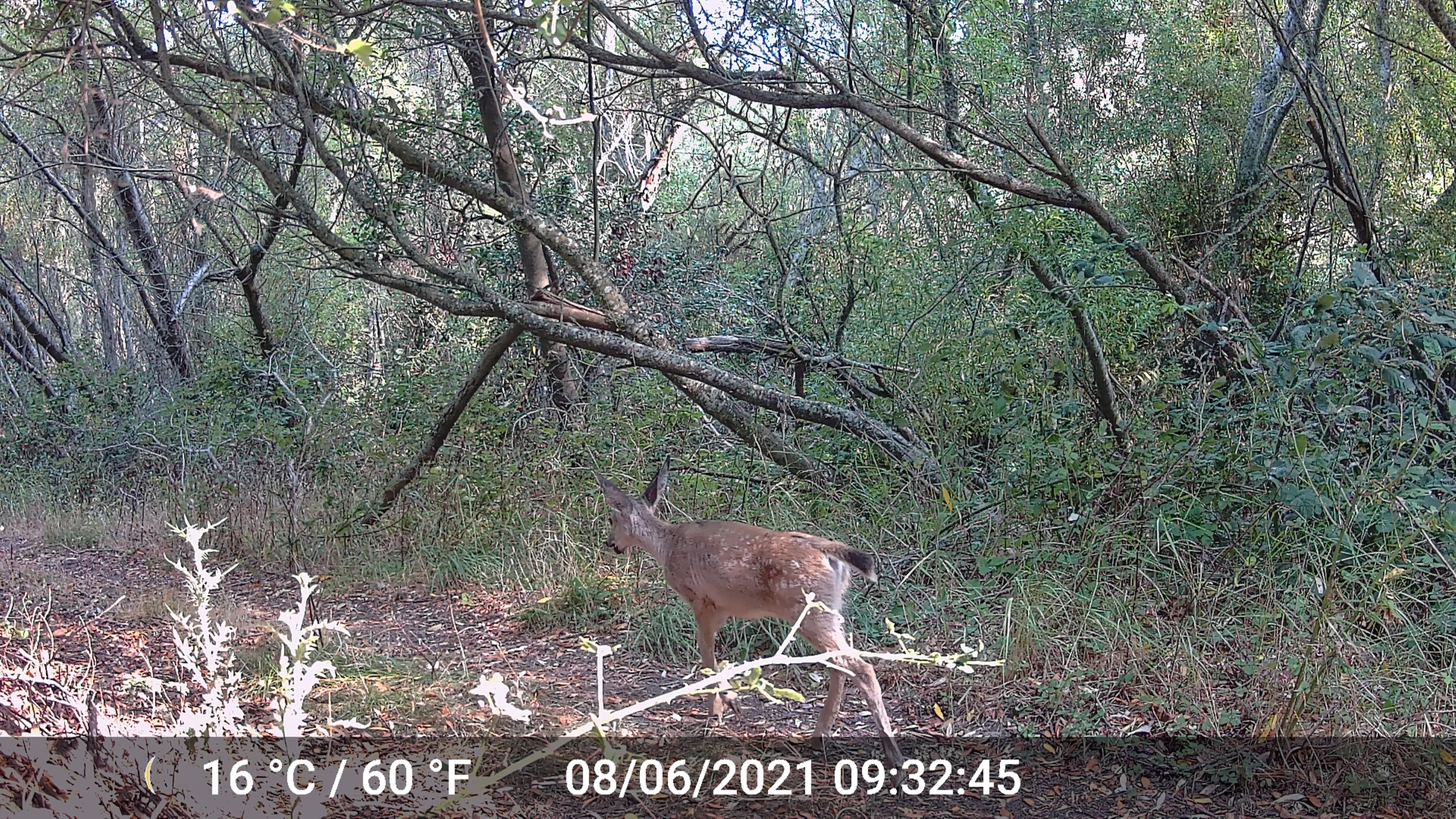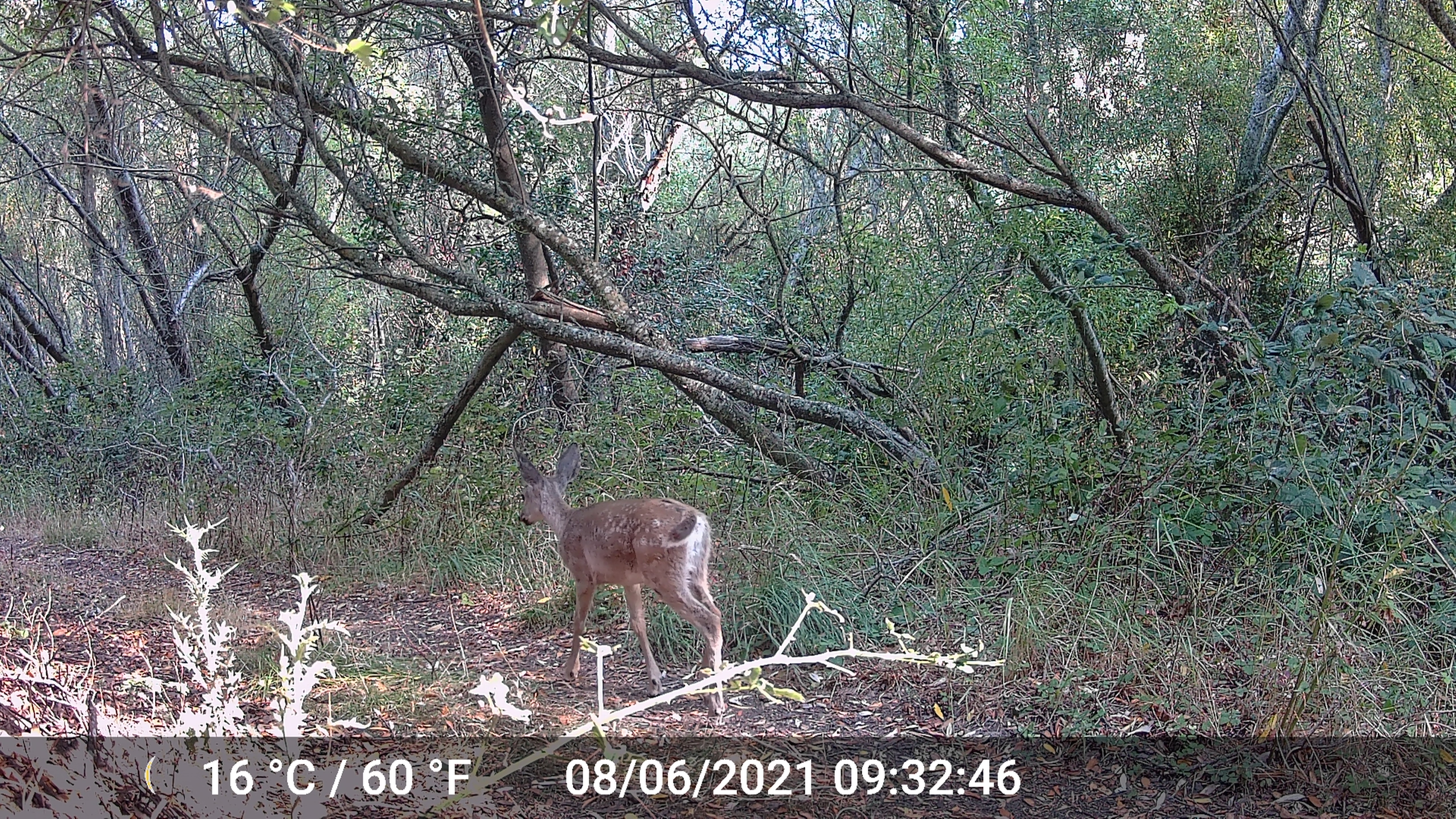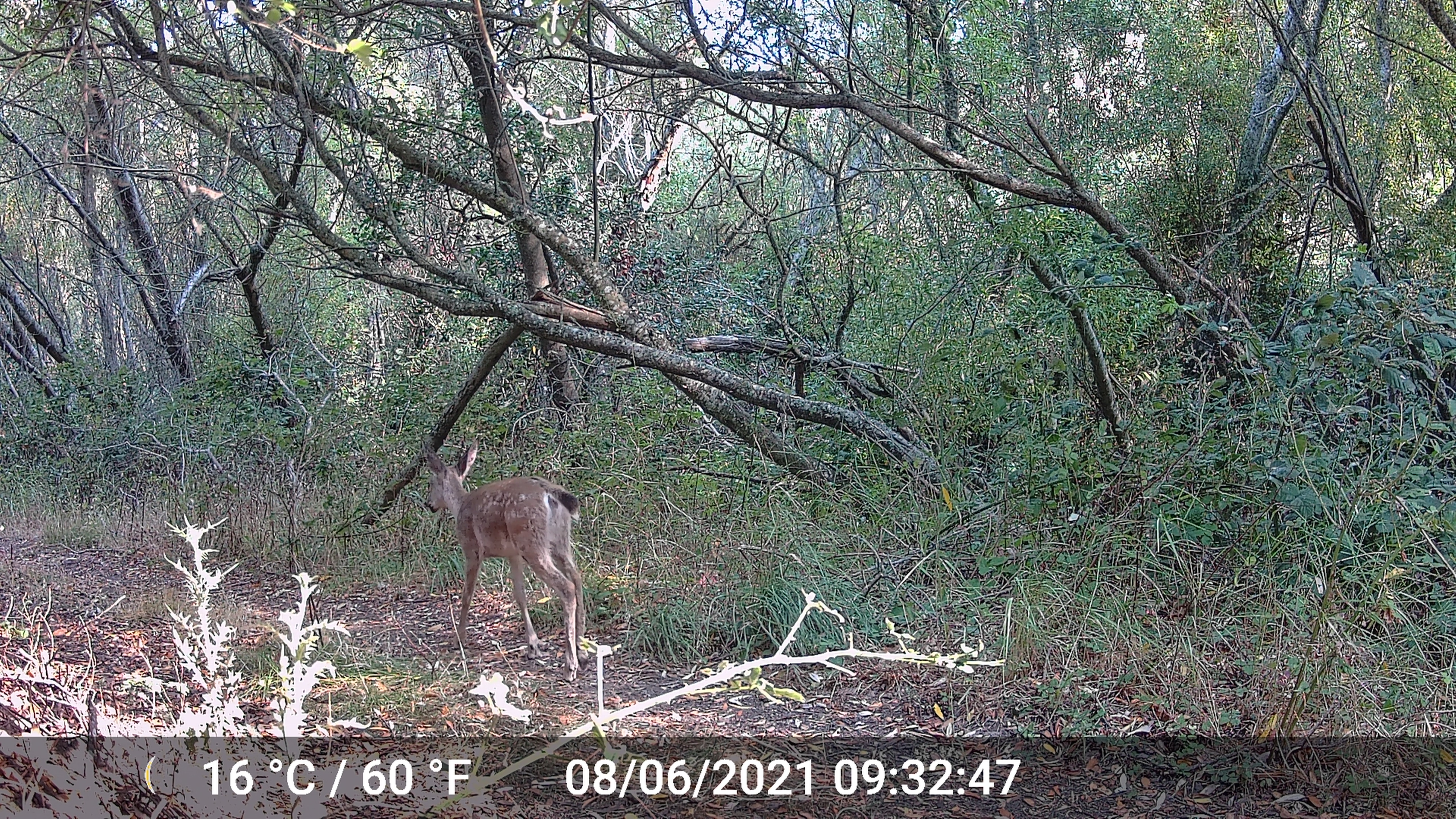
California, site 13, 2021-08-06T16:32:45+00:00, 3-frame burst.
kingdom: Animalia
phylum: Chordata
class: Mammalia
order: Artiodactyla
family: Cervidae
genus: Odocoileus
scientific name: Odocoileus hemionus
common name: mule deer